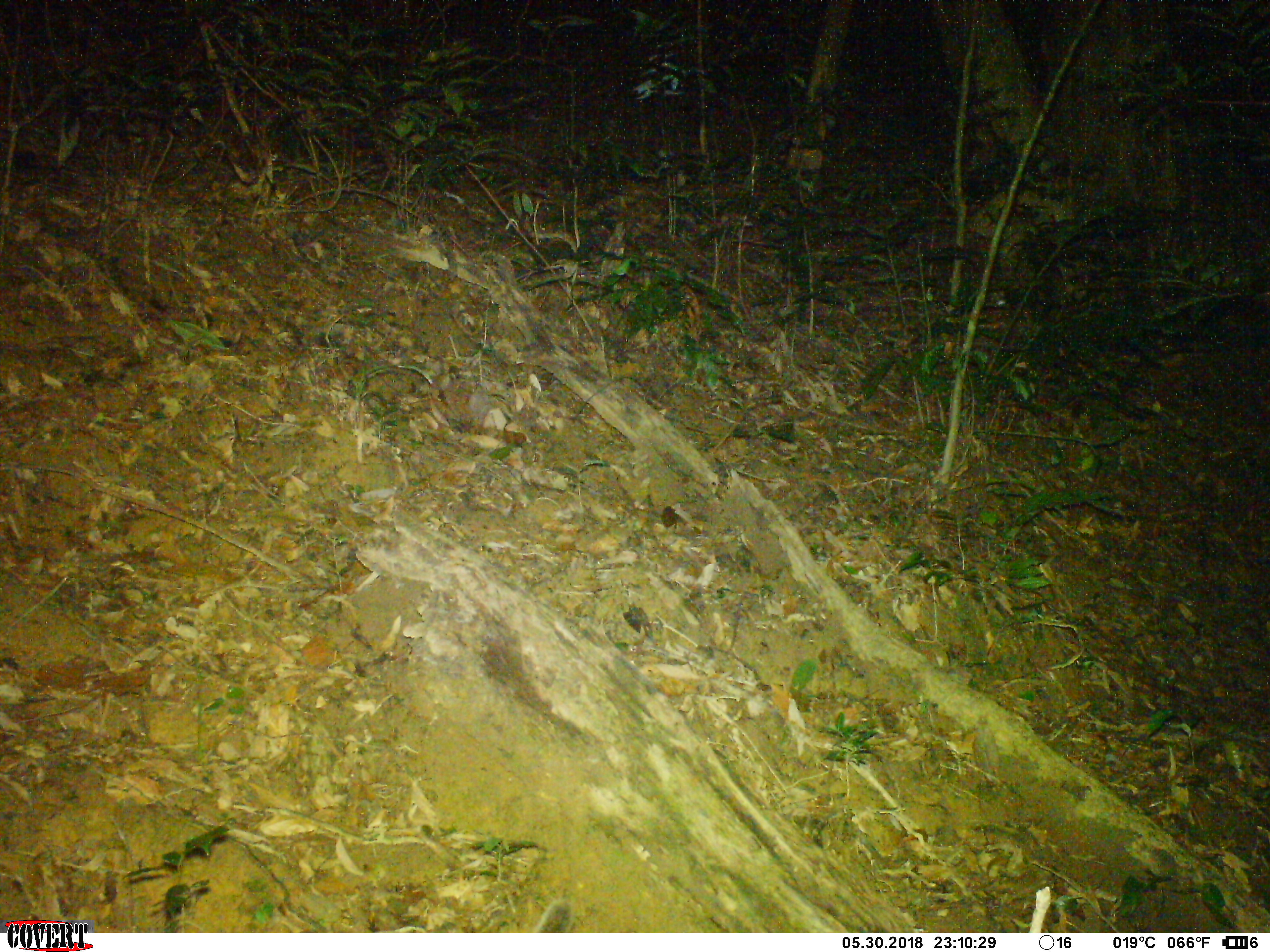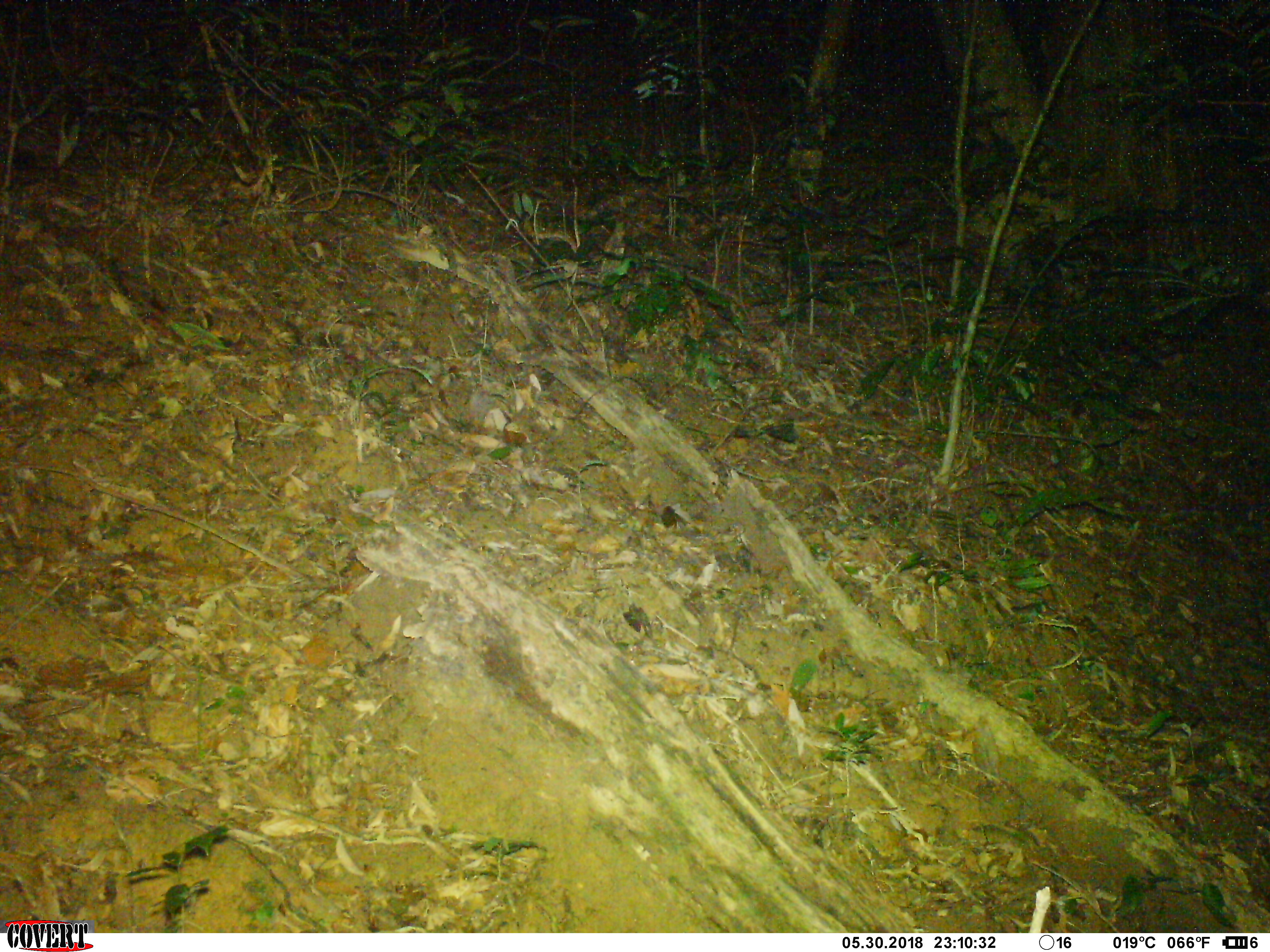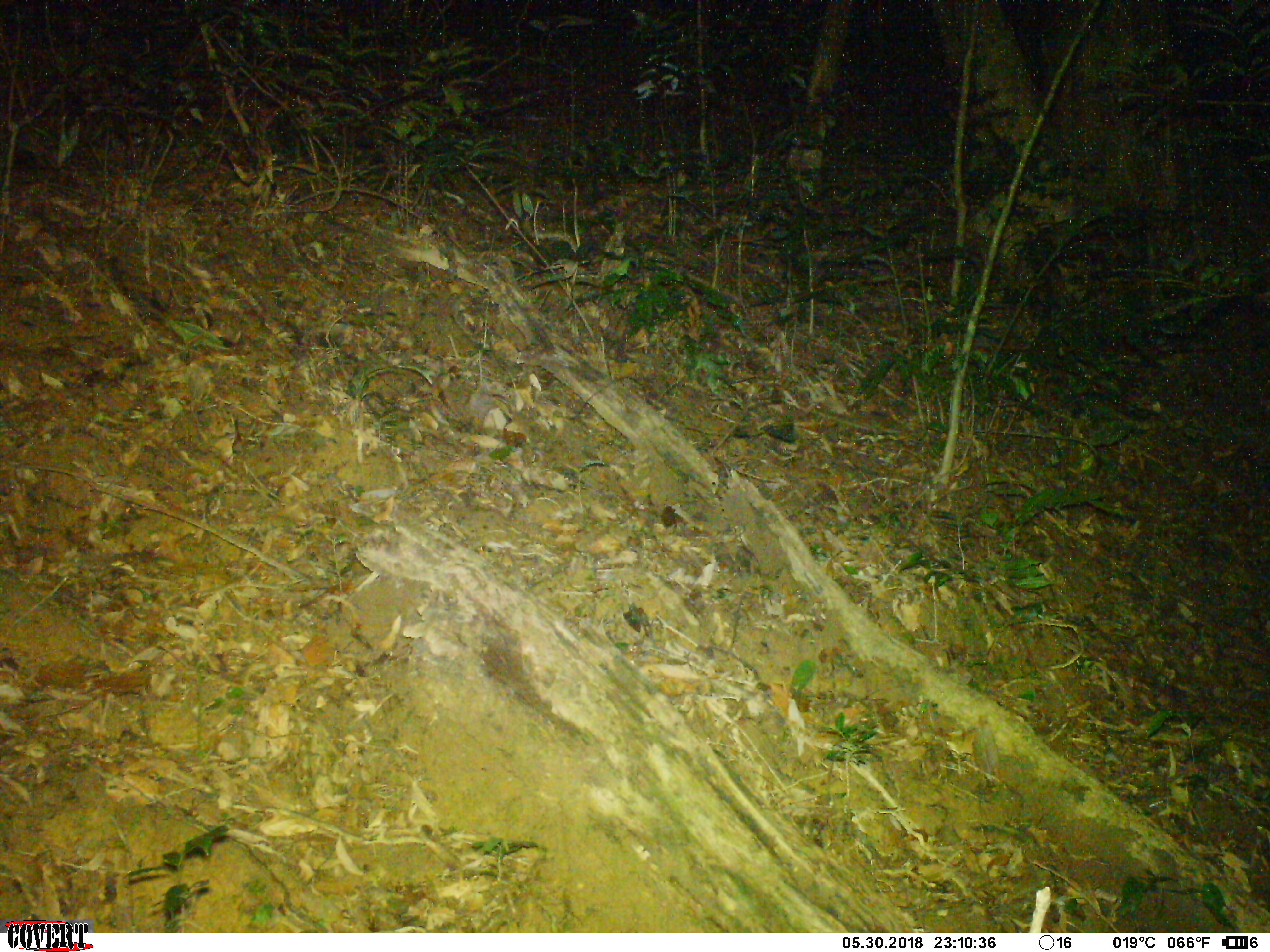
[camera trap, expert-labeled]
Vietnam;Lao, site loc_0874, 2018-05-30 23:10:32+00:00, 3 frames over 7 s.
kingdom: Animalia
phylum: Chordata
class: Mammalia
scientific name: Mammalia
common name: mammal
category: unidentified small mammal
Unidentified small mammal (mammal) (Mammalia). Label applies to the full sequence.